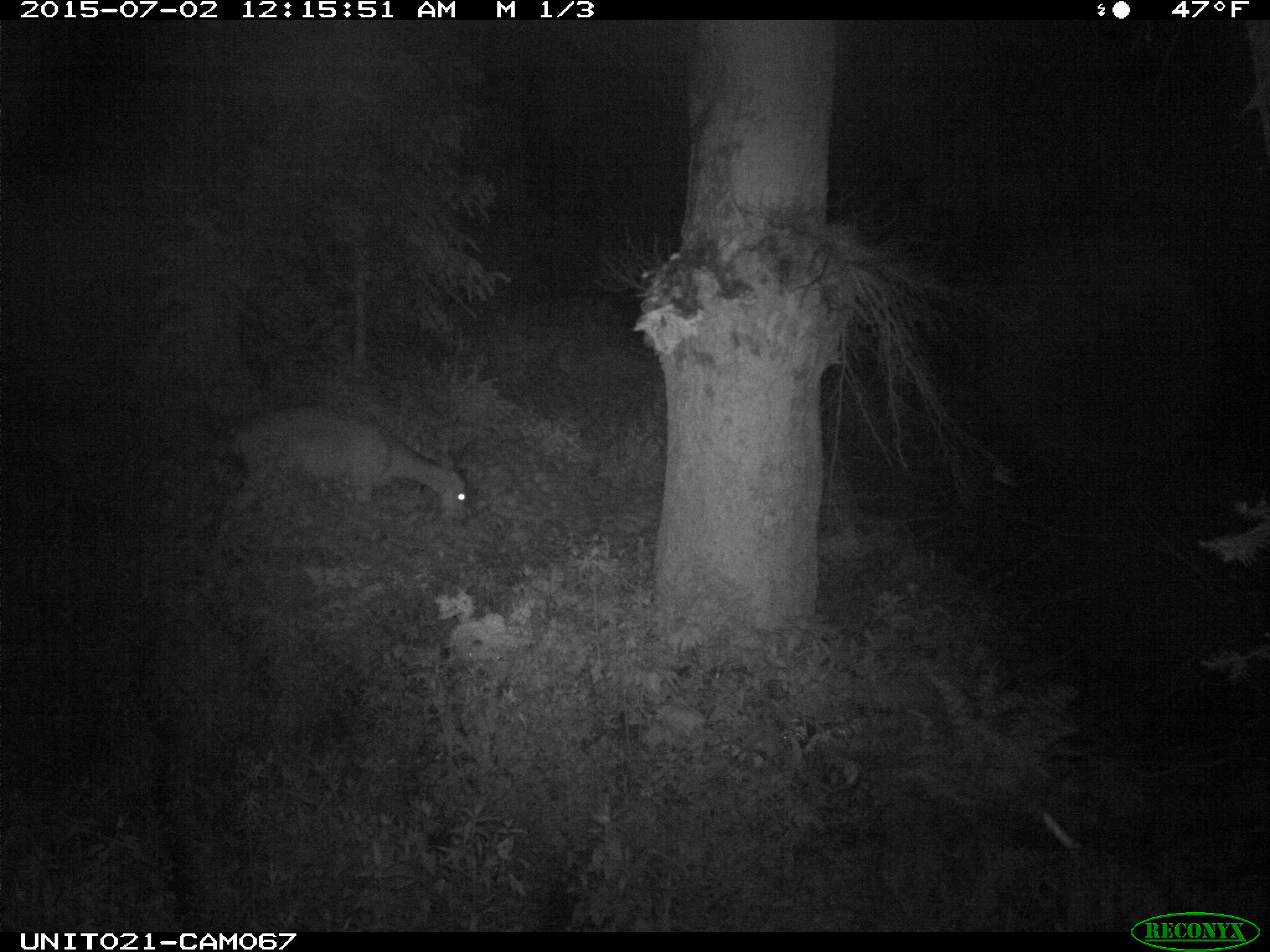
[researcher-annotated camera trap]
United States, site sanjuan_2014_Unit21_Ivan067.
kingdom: Animalia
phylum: Chordata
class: Mammalia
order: Artiodactyla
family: Cervidae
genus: Odocoileus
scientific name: Odocoileus hemionus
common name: mule deer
Odocoileus hemionus (mule deer).